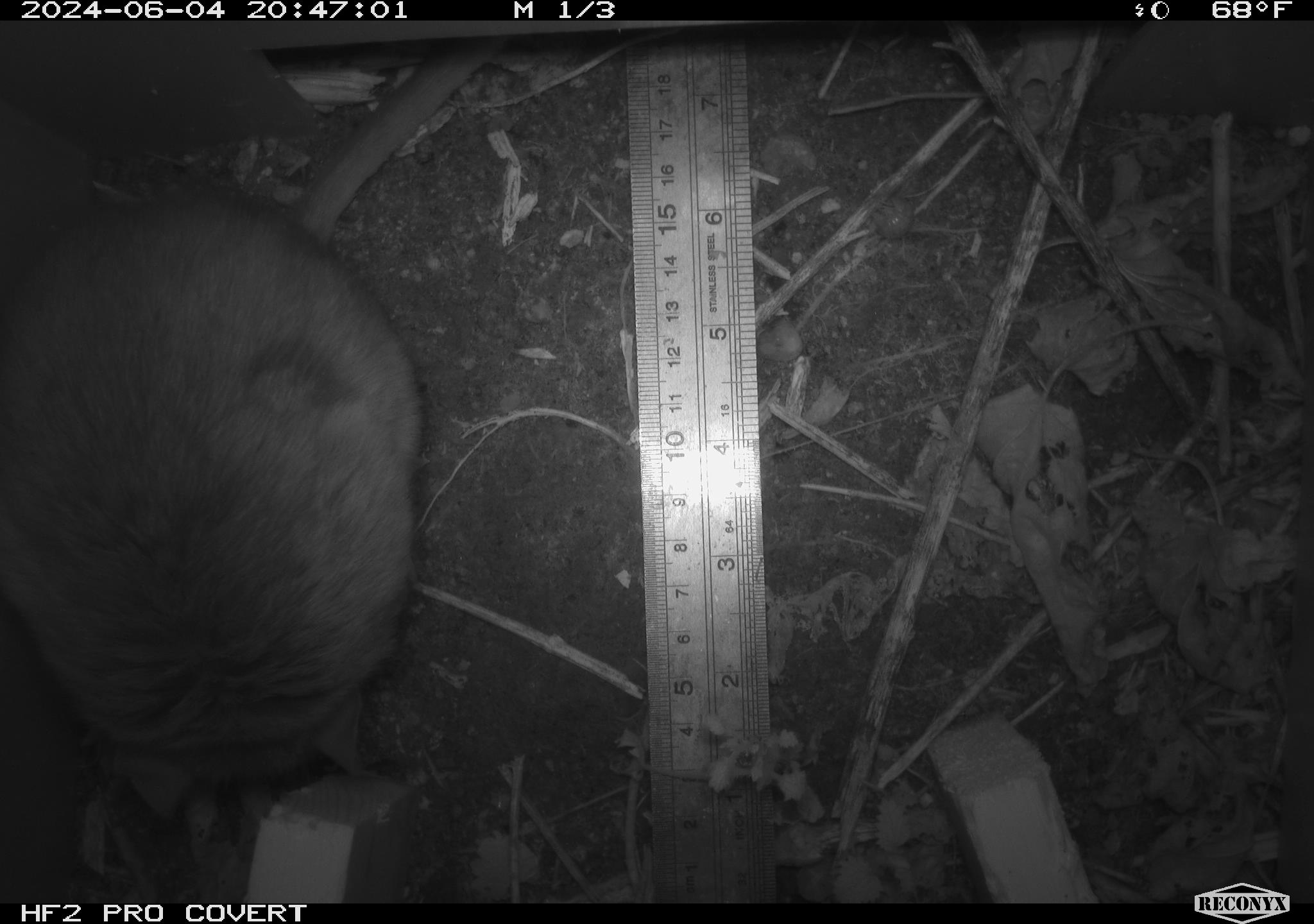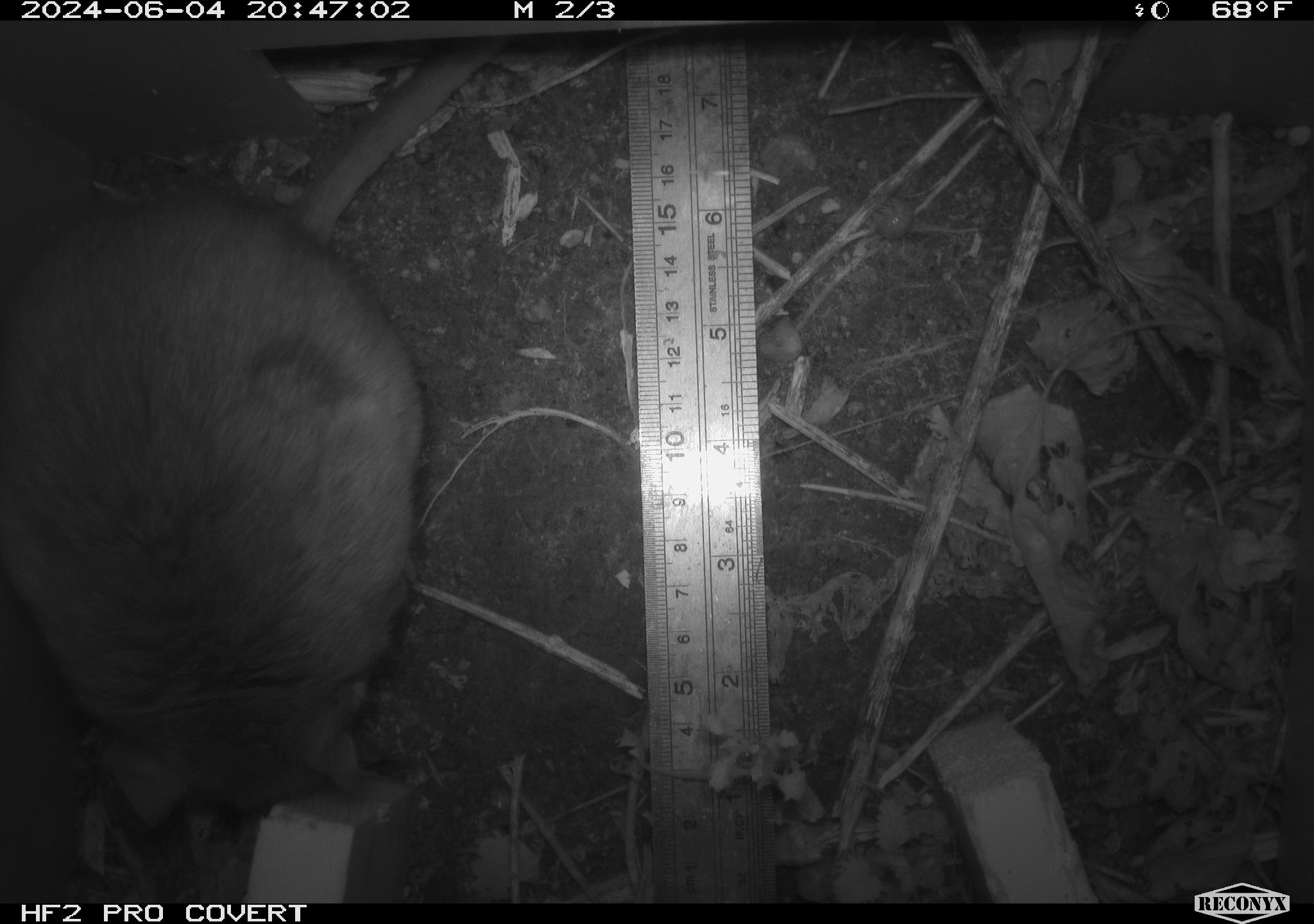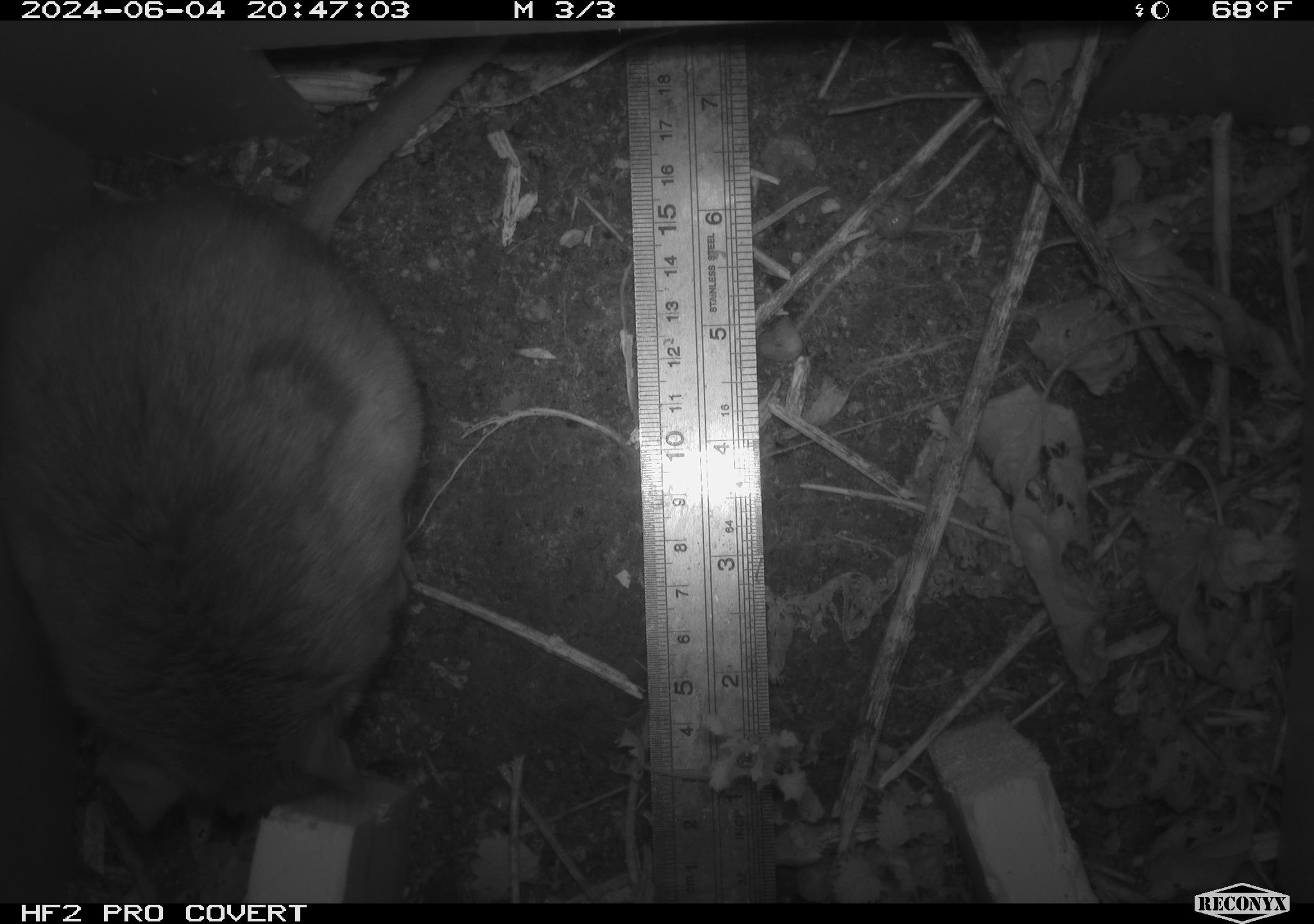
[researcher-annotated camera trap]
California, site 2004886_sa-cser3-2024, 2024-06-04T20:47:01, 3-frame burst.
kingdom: Animalia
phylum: Chordata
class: Mammalia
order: Rodentia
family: Muridae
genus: Rattus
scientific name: Rattus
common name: rat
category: rattus species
Rattus species (rat) (Rattus).